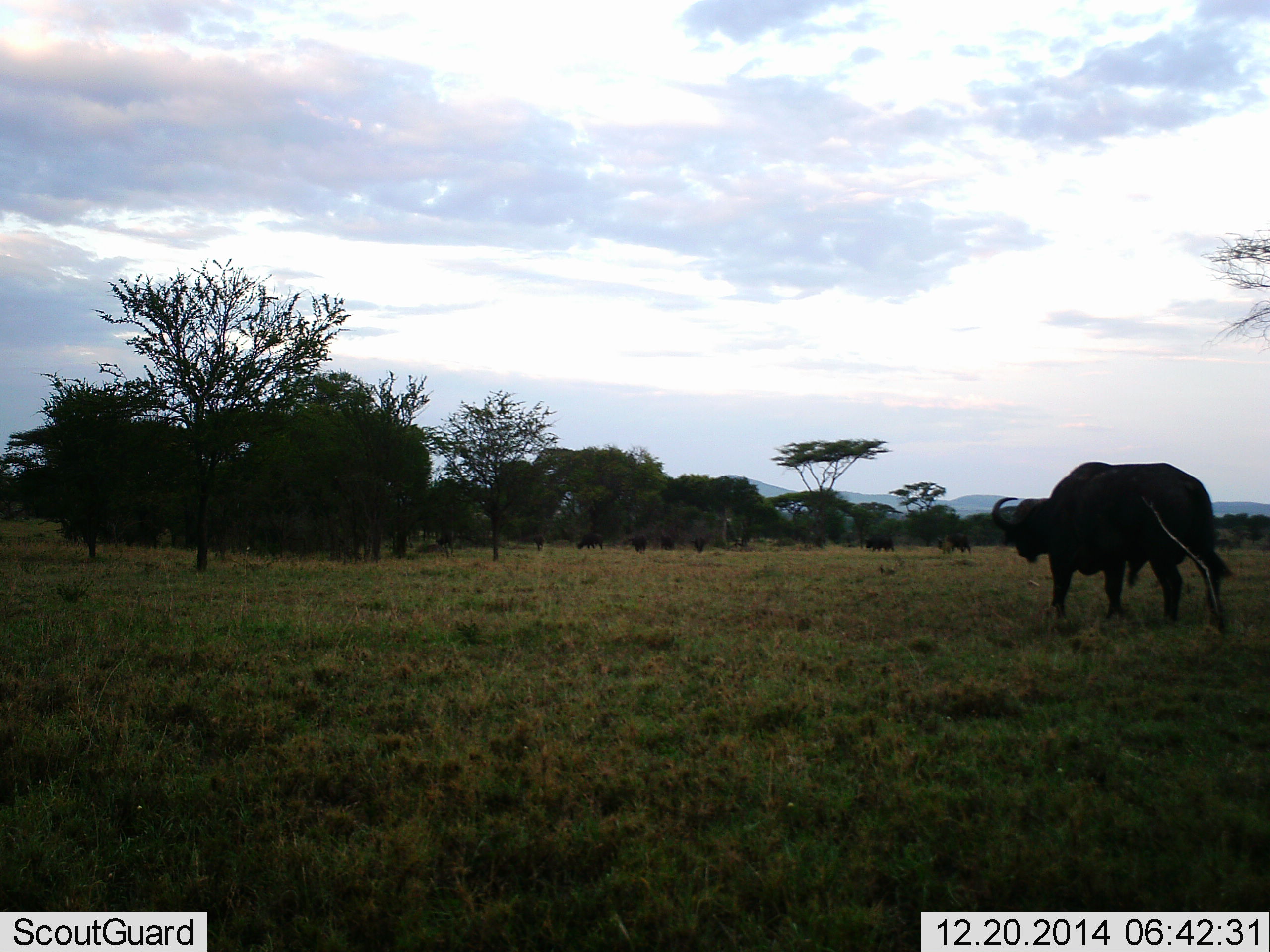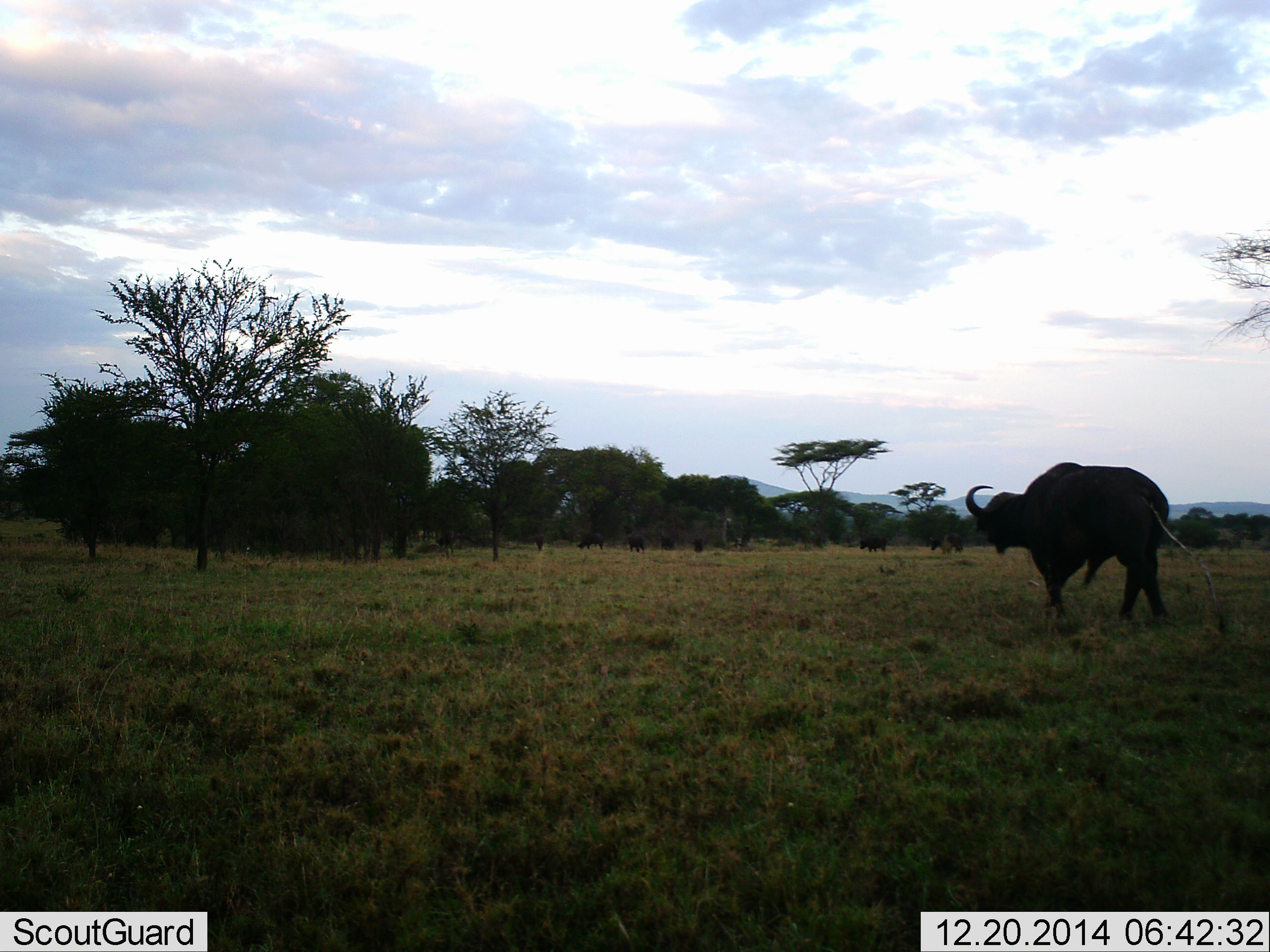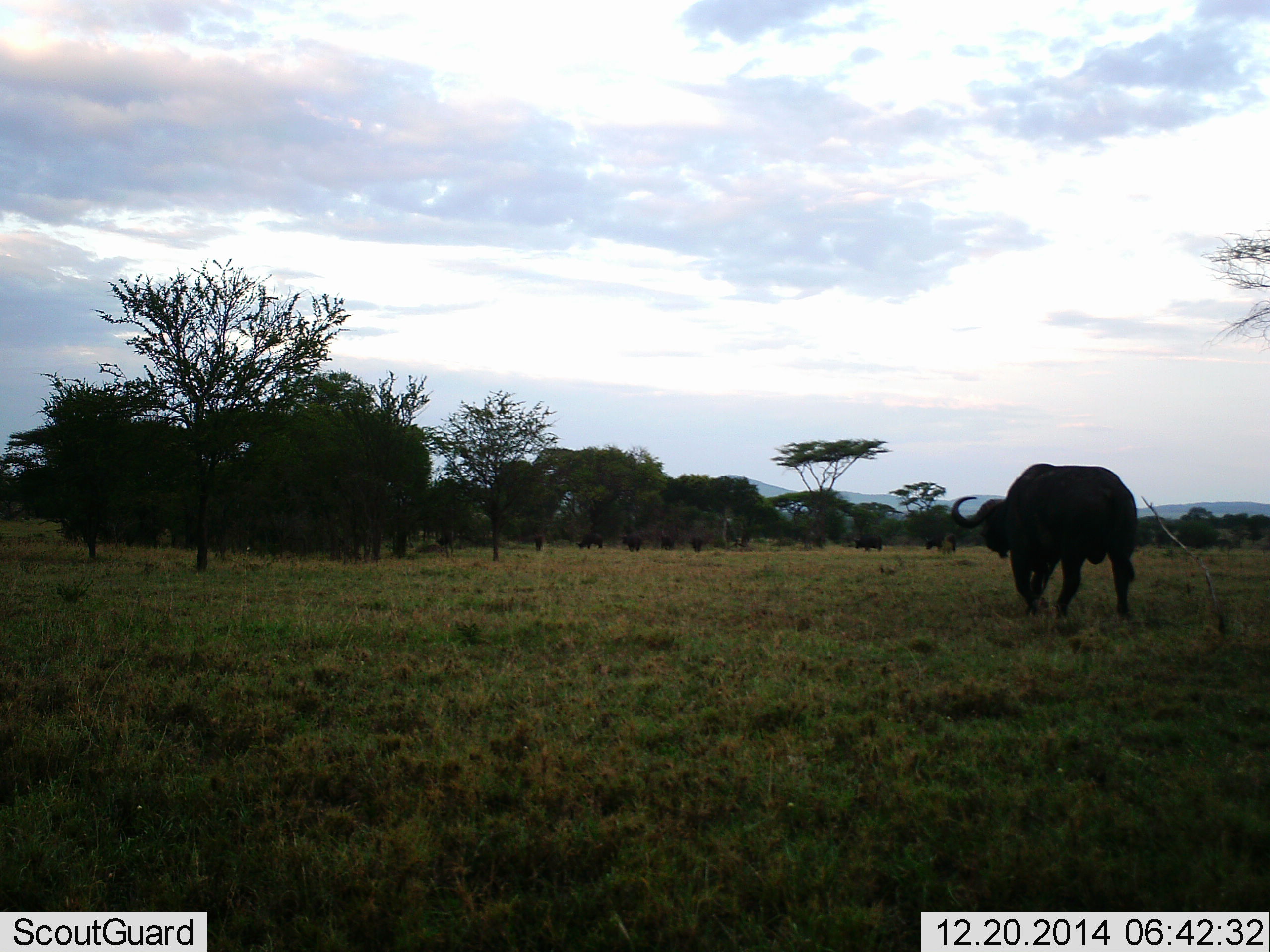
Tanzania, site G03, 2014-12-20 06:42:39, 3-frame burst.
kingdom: Animalia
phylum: Chordata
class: Mammalia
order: Artiodactyla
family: Bovidae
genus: Syncerus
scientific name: Syncerus caffer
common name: cape buffalo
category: buffalo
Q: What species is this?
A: Buffalo (cape buffalo) (Syncerus caffer).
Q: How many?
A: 7.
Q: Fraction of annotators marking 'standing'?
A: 30%.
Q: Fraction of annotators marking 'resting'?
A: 0%.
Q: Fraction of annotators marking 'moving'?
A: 90%.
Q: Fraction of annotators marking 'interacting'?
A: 0%.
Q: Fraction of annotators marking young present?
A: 0%.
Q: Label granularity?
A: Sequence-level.